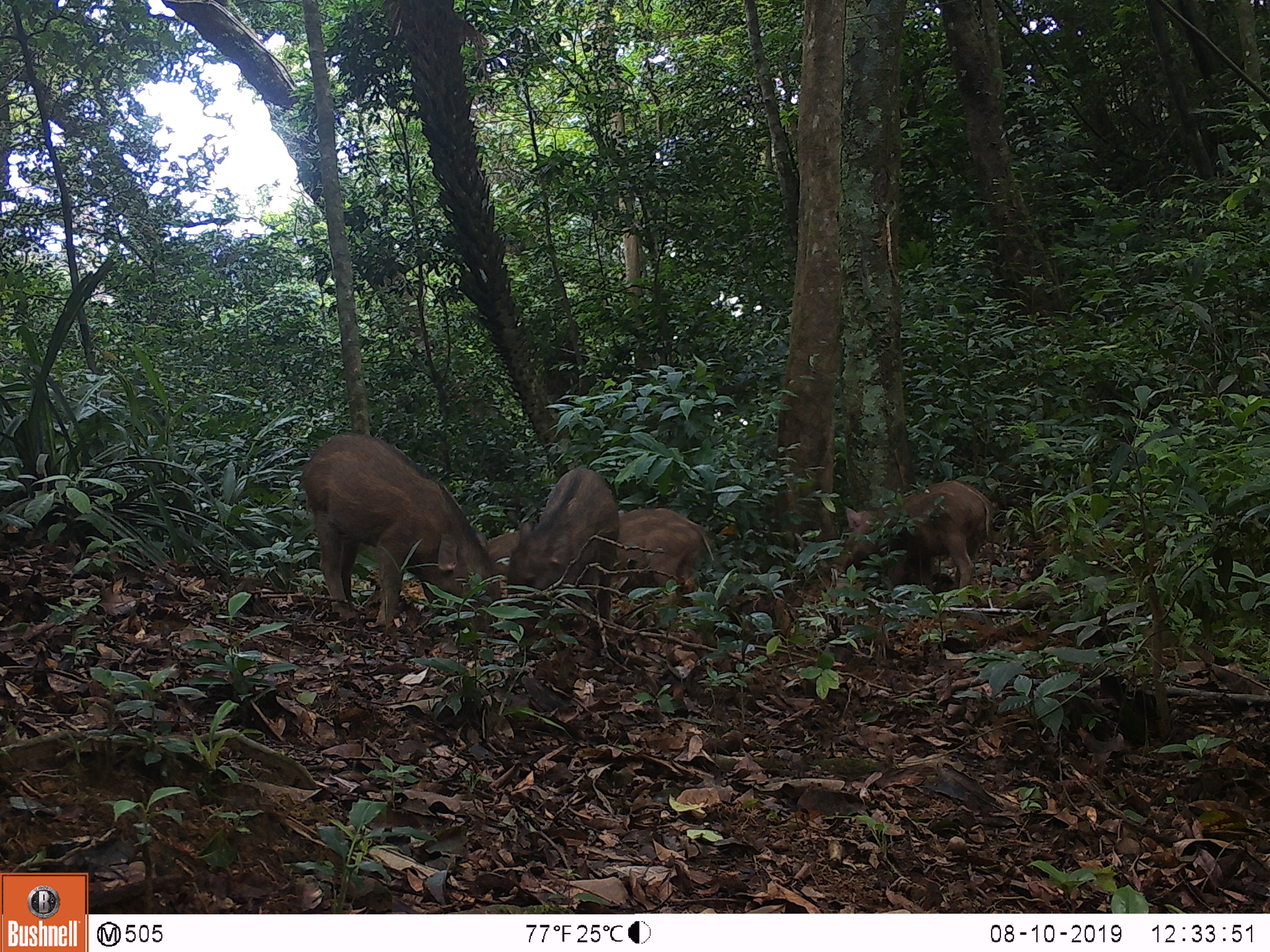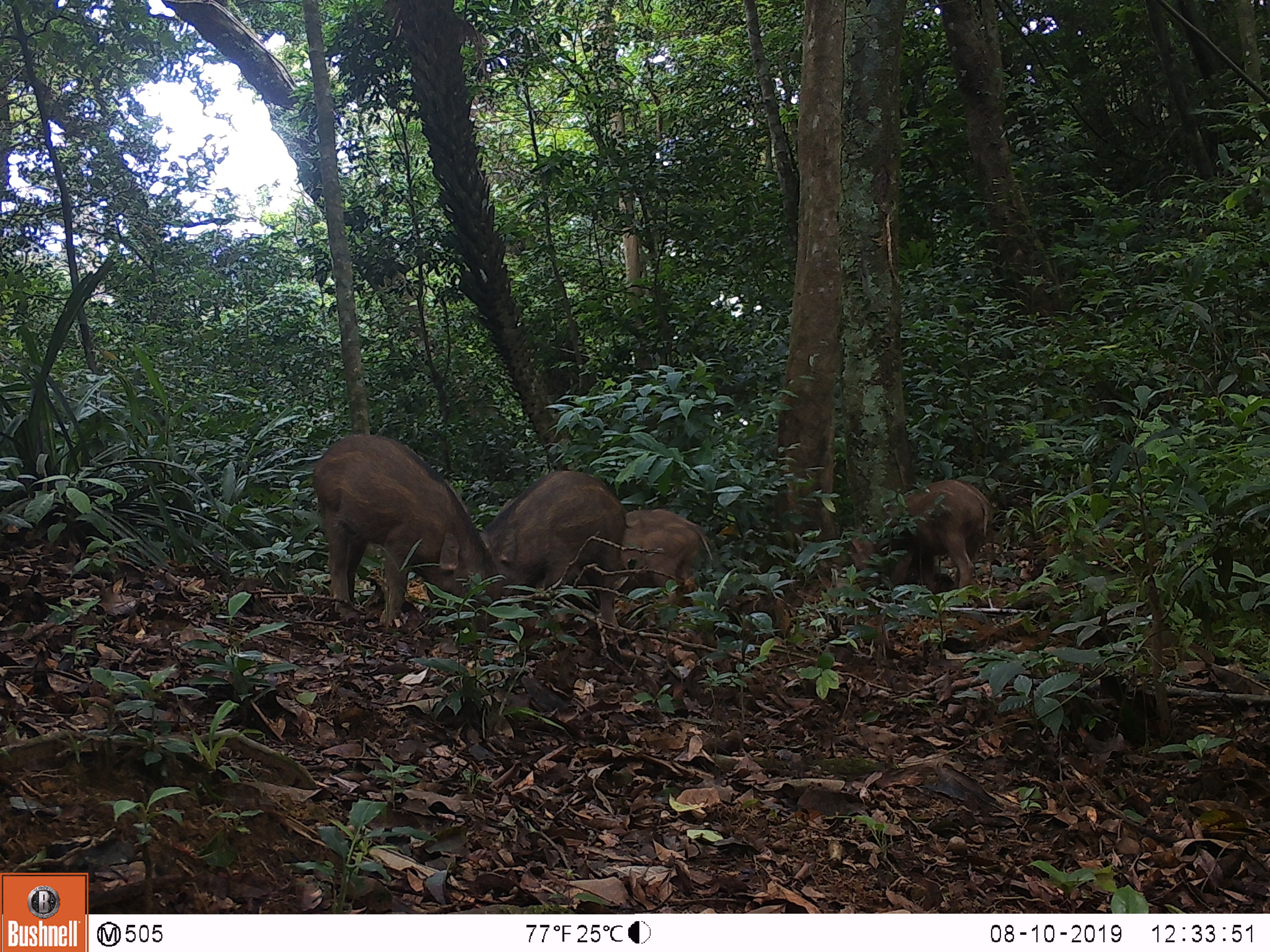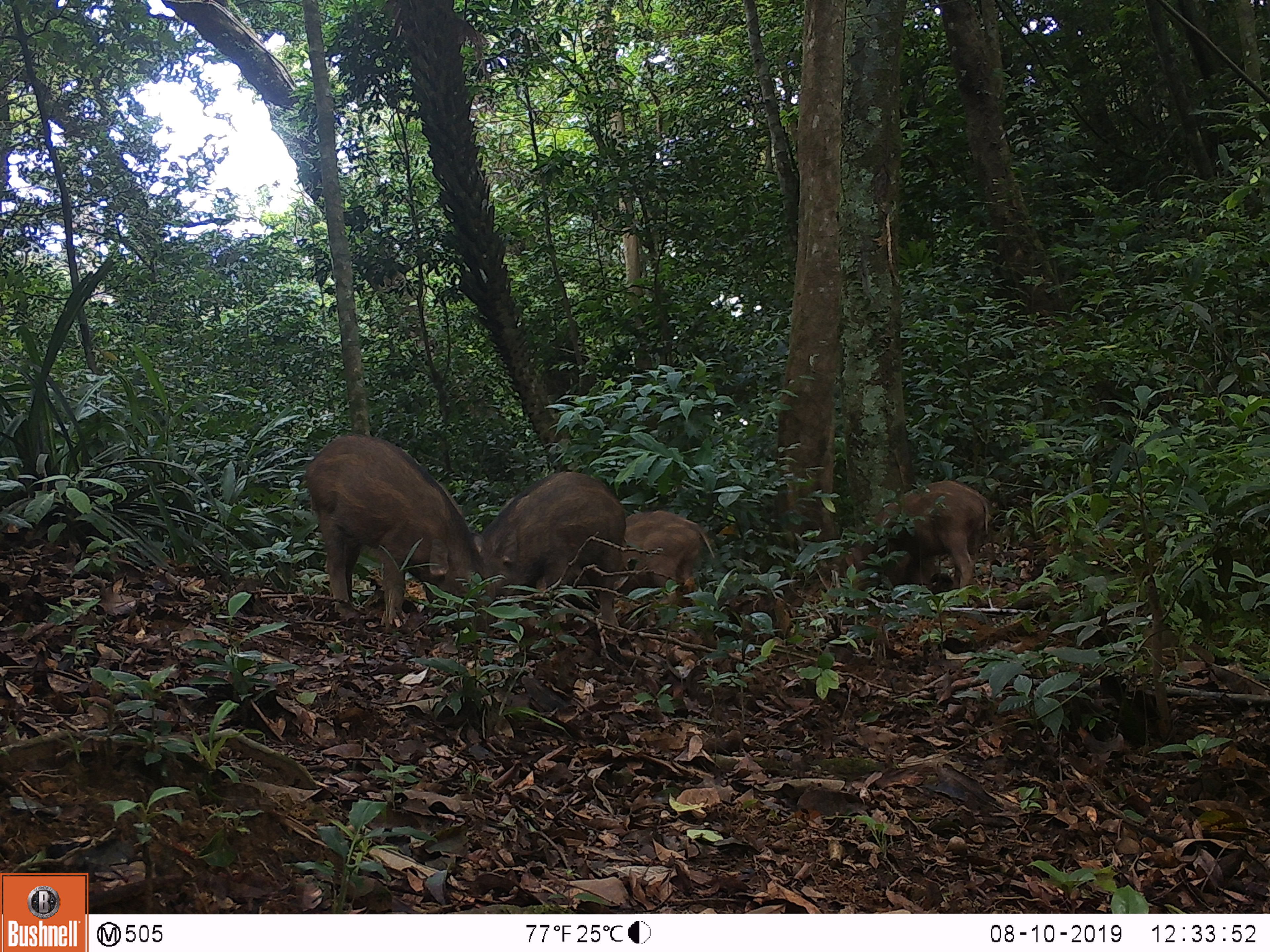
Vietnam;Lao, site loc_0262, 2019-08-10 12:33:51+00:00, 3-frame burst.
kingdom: Animalia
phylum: Chordata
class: Mammalia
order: Artiodactyla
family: Suidae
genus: Sus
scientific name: Sus scrofa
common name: eurasian wild pig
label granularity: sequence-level